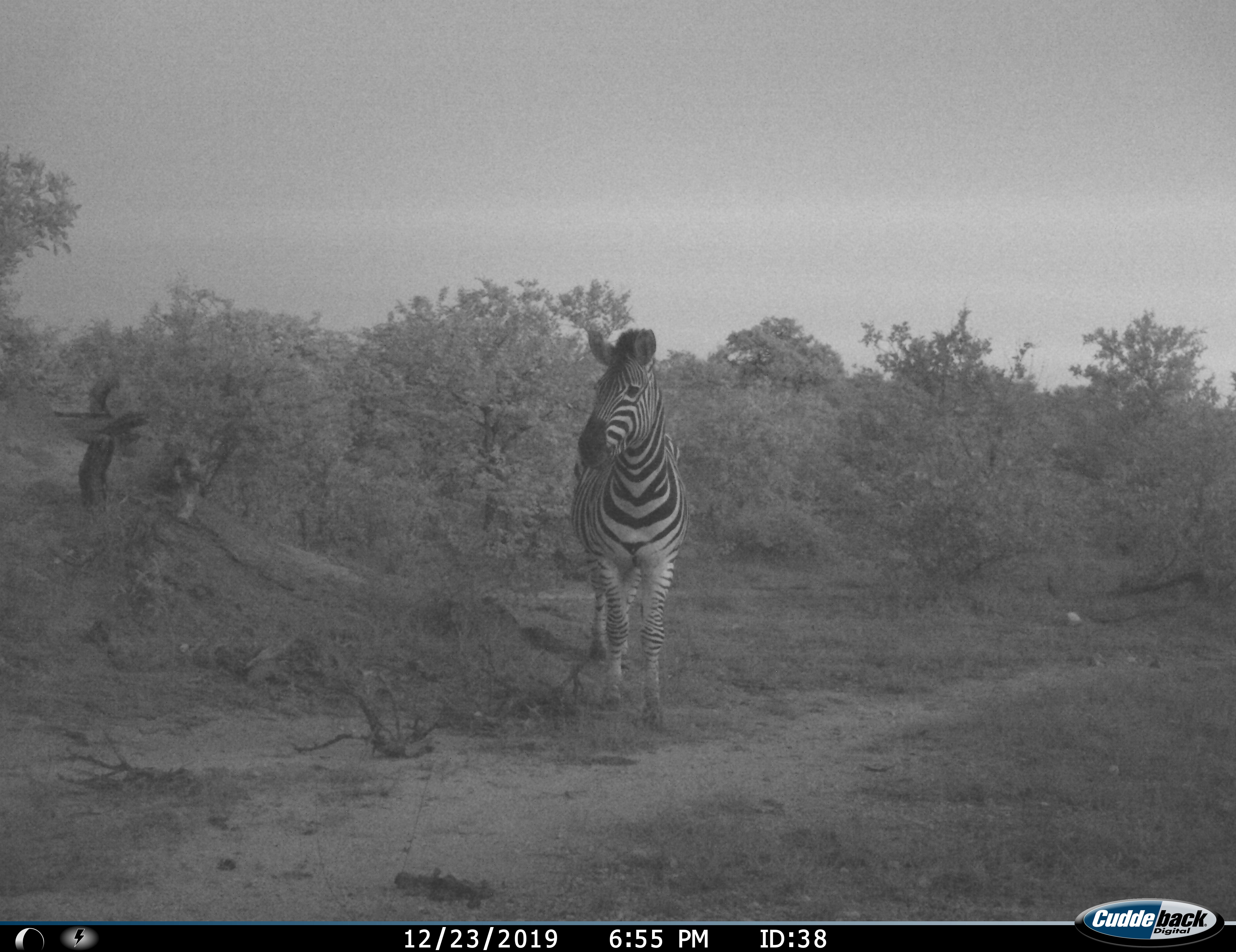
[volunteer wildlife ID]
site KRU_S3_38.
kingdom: Animalia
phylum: Chordata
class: Mammalia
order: Perissodactyla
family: Equidae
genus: Equus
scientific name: Equus quagga burchellii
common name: burchell's zebra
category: zebraburchells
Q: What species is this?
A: Zebraburchells (burchell's zebra) (Equus quagga burchellii).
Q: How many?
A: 1.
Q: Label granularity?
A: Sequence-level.